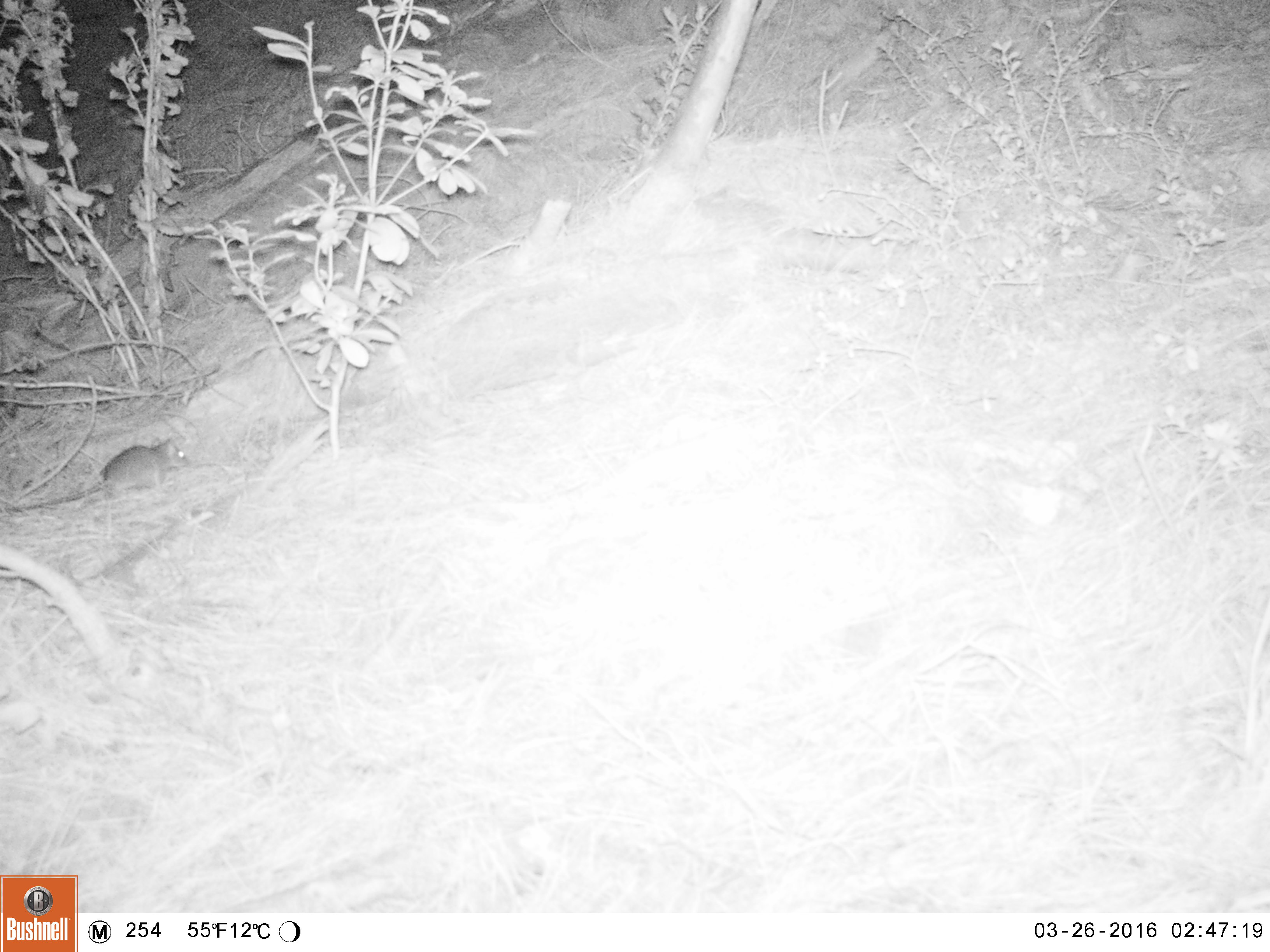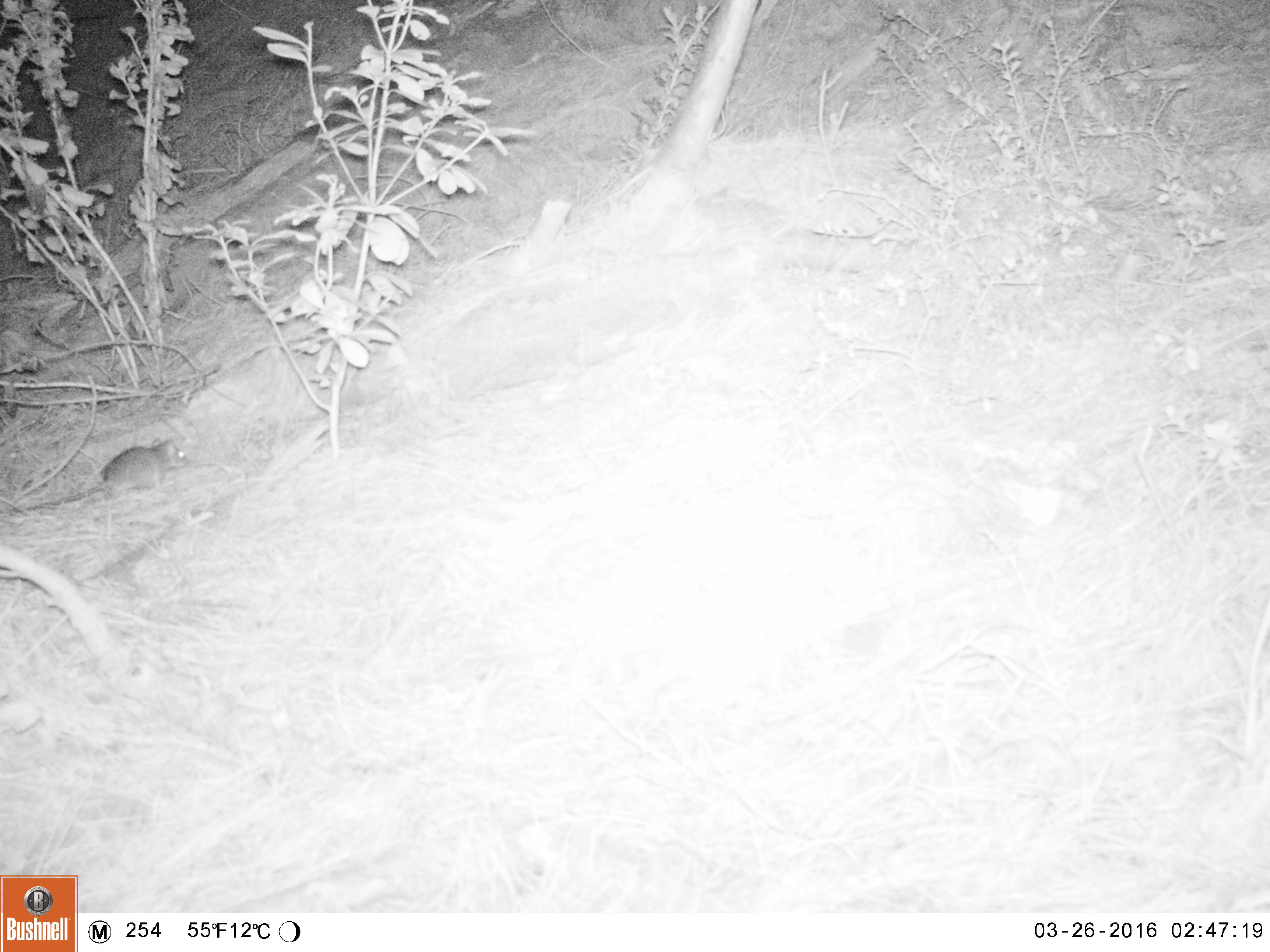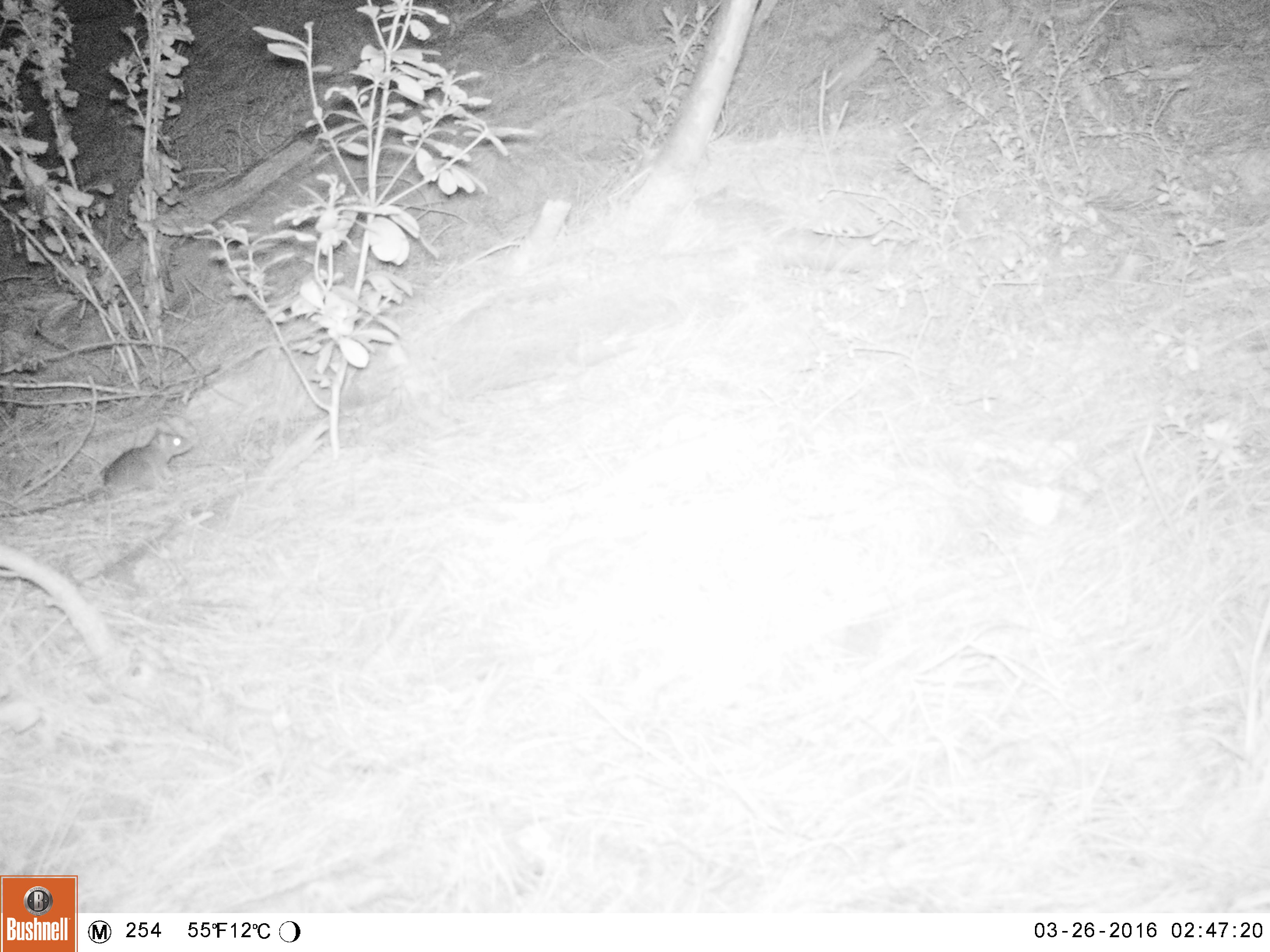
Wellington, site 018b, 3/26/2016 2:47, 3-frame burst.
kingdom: Animalia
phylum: Chordata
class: Mammalia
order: Rodentia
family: Muridae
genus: Rattus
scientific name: Rattus rattus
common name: ship rat